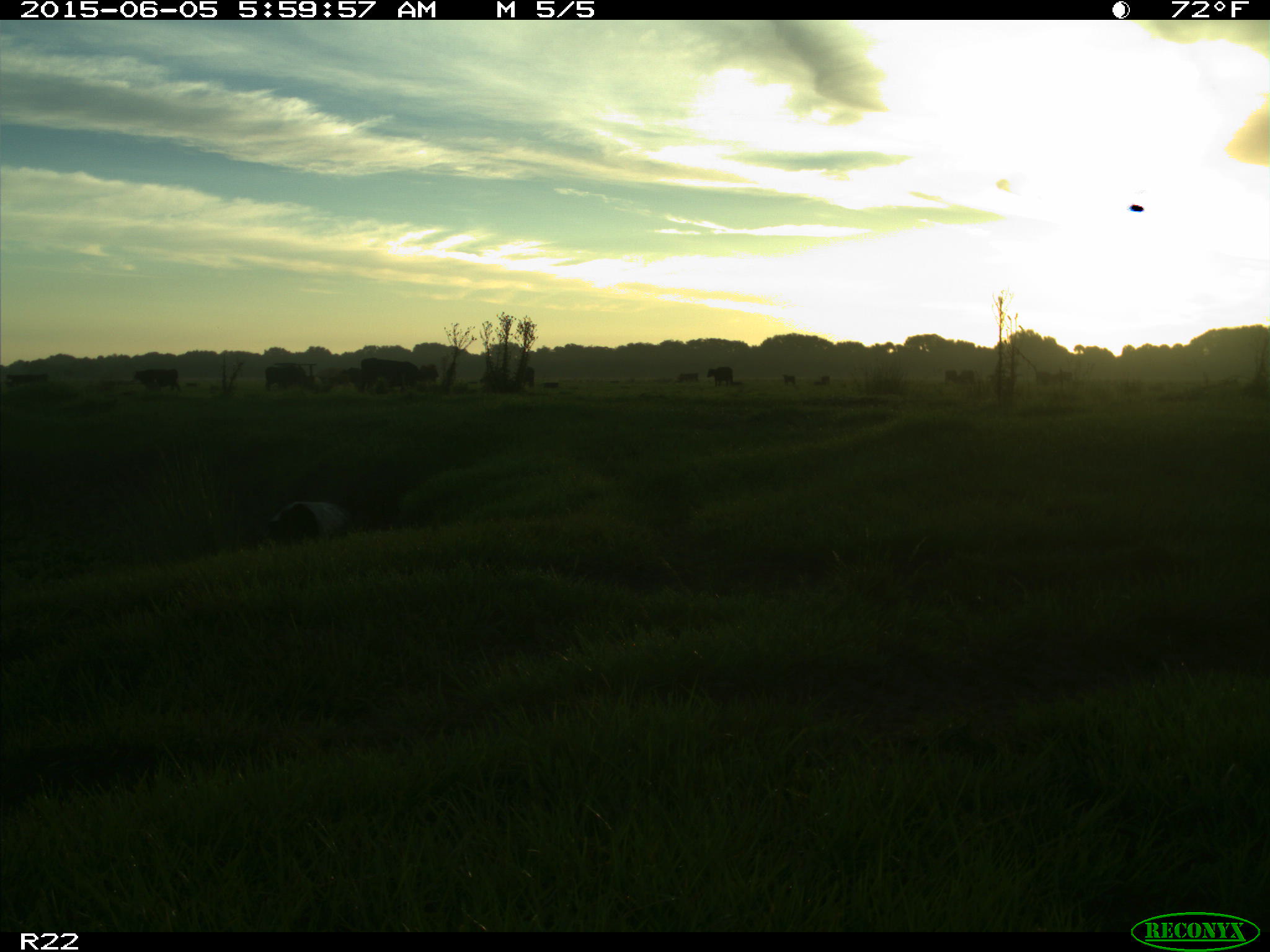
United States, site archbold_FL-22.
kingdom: Animalia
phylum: Chordata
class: Mammalia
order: Artiodactyla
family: Suidae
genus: Sus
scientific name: Sus scrofa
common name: wild boar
Sus scrofa (wild boar).